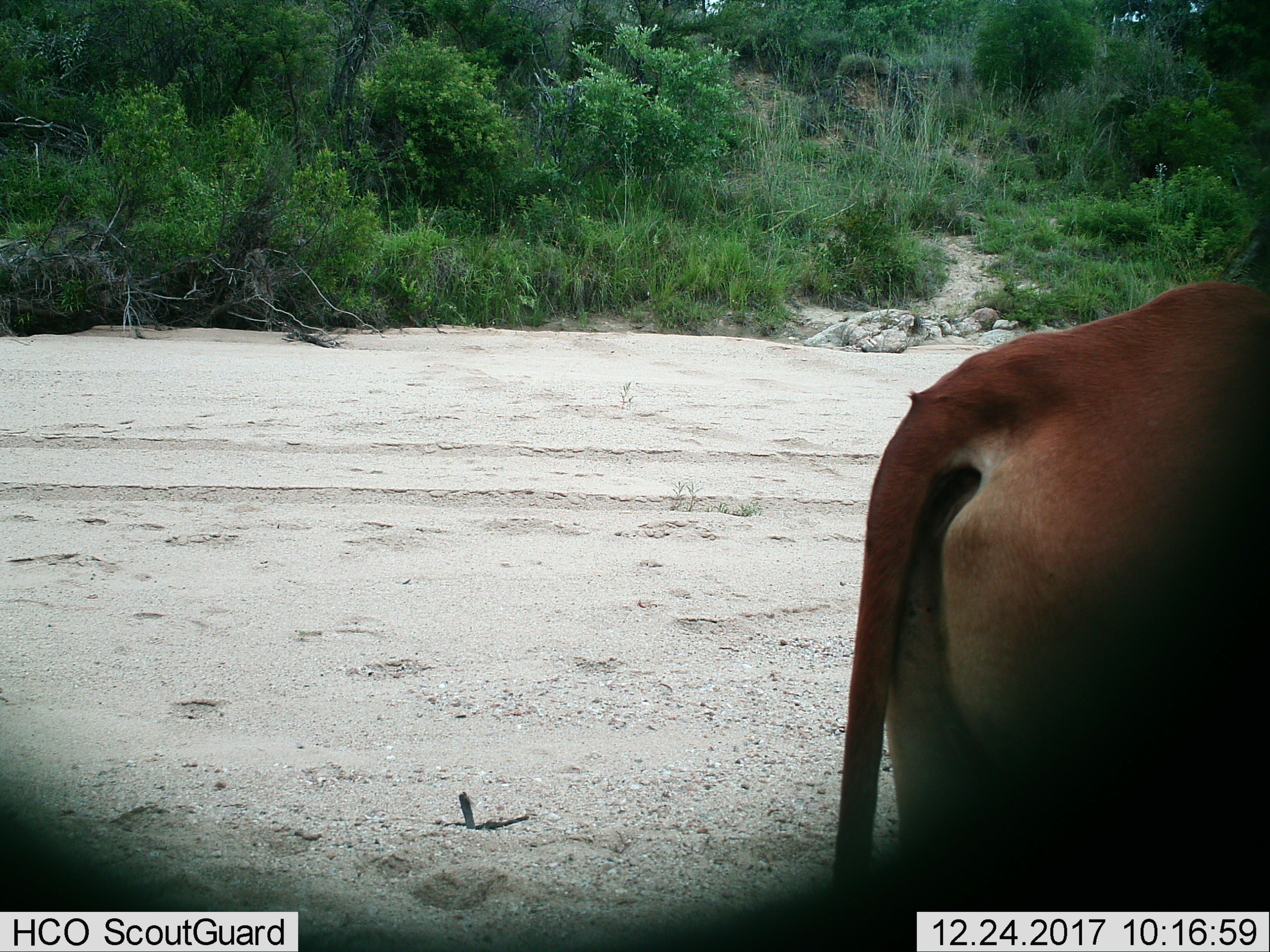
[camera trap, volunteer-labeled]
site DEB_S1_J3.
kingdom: Animalia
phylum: Chordata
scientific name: Vertebrata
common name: domestic animal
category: domesticanimal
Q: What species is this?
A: Domesticanimal (domestic animal) (Vertebrata).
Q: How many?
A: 1.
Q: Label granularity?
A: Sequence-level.